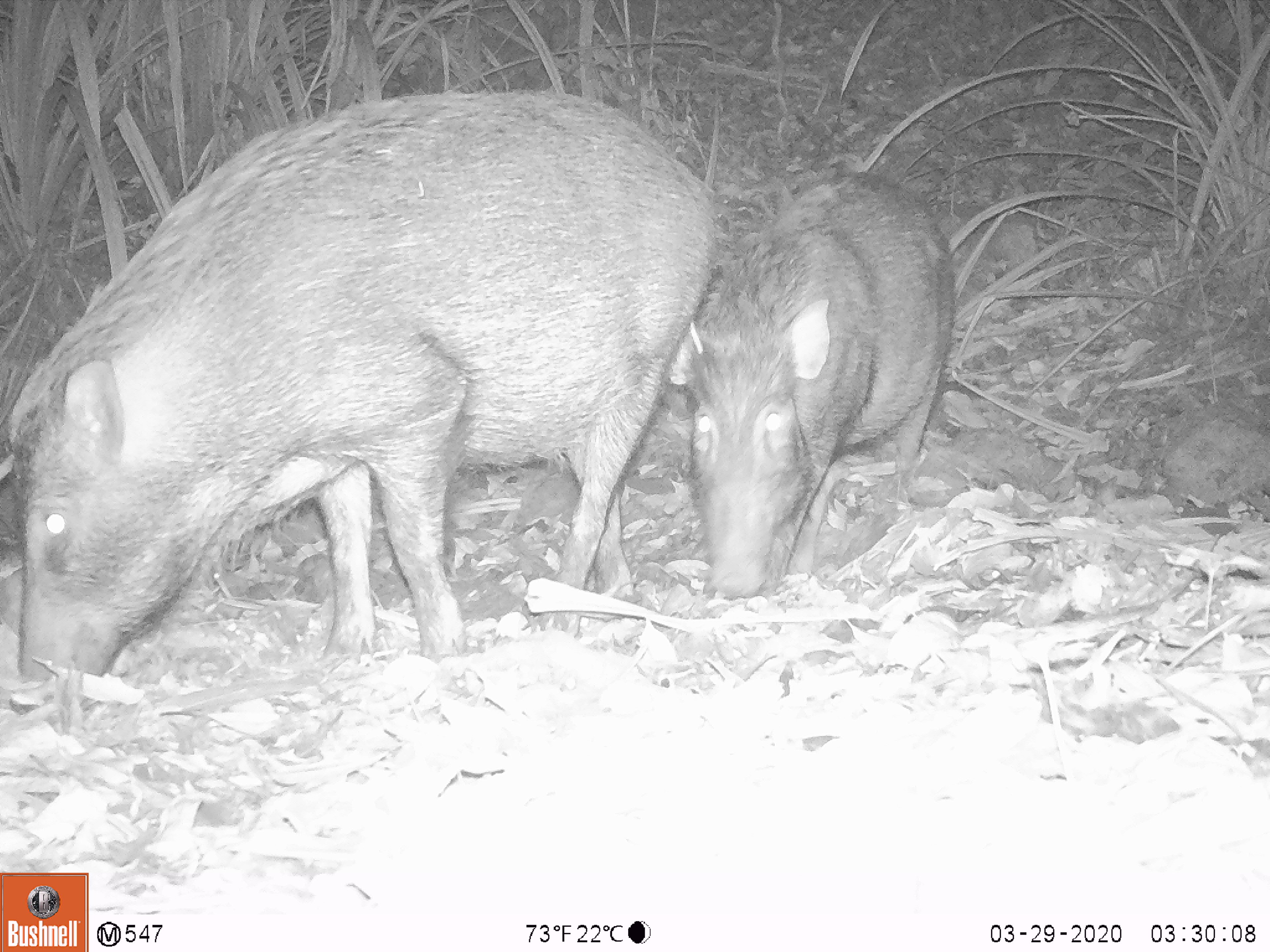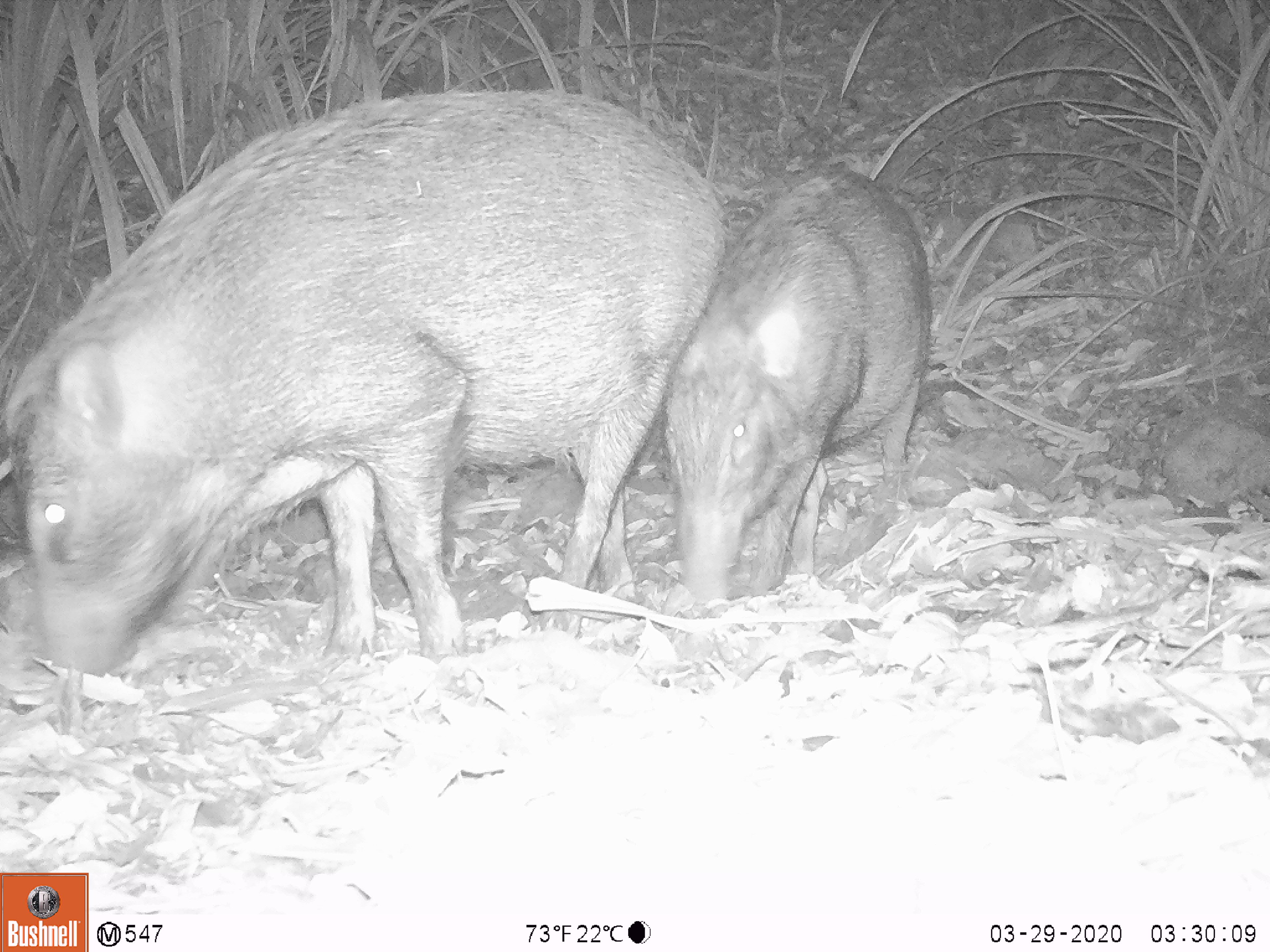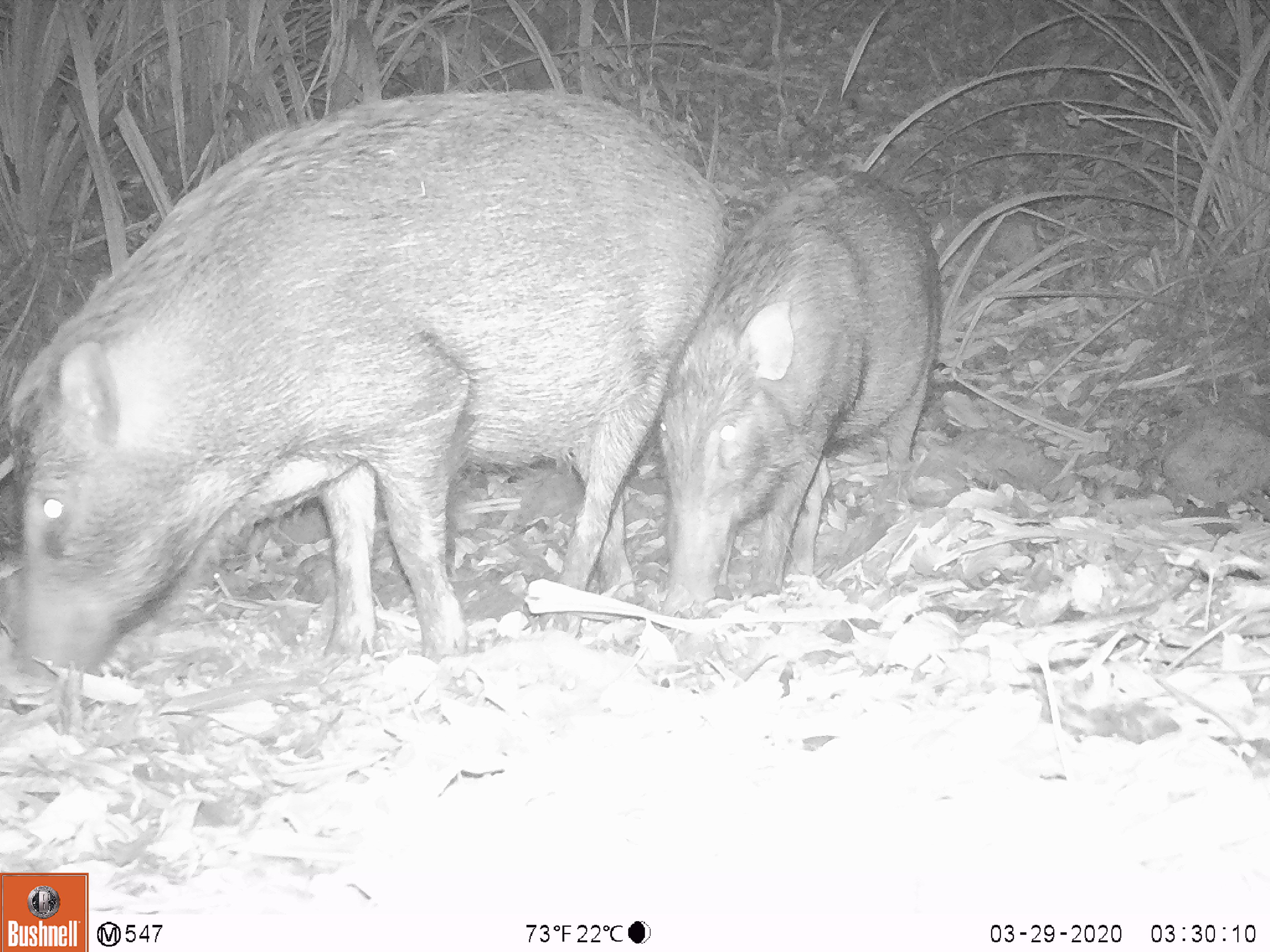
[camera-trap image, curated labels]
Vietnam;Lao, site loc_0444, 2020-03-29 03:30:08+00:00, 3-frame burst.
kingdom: Animalia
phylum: Chordata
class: Mammalia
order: Artiodactyla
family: Suidae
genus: Sus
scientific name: Sus scrofa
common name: eurasian wild pig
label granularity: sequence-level